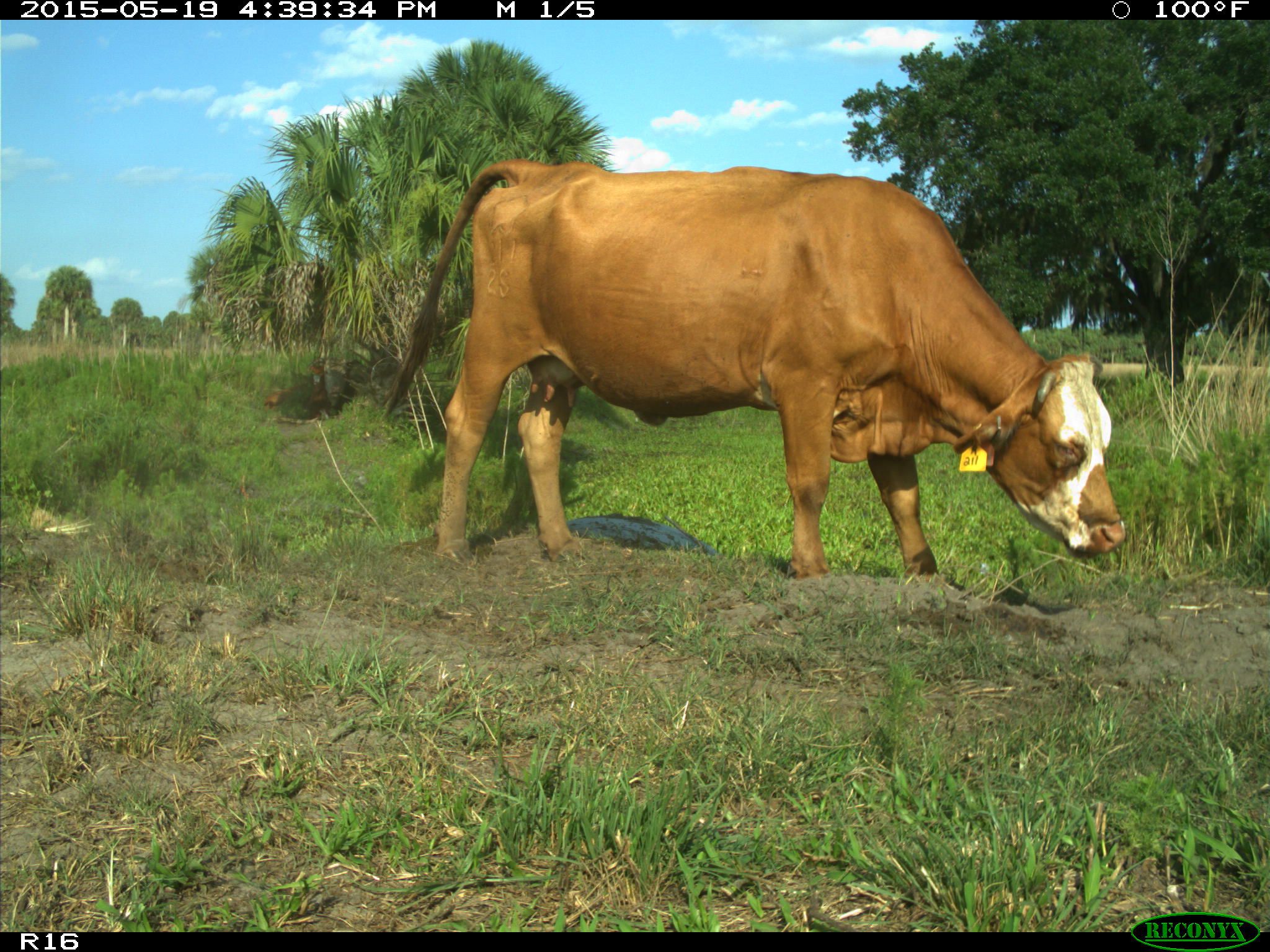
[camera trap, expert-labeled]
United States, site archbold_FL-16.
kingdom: Animalia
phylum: Chordata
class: Mammalia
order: Artiodactyla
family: Bovidae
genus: Bos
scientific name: Bos taurus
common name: domestic cow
Bos taurus (domestic cow).